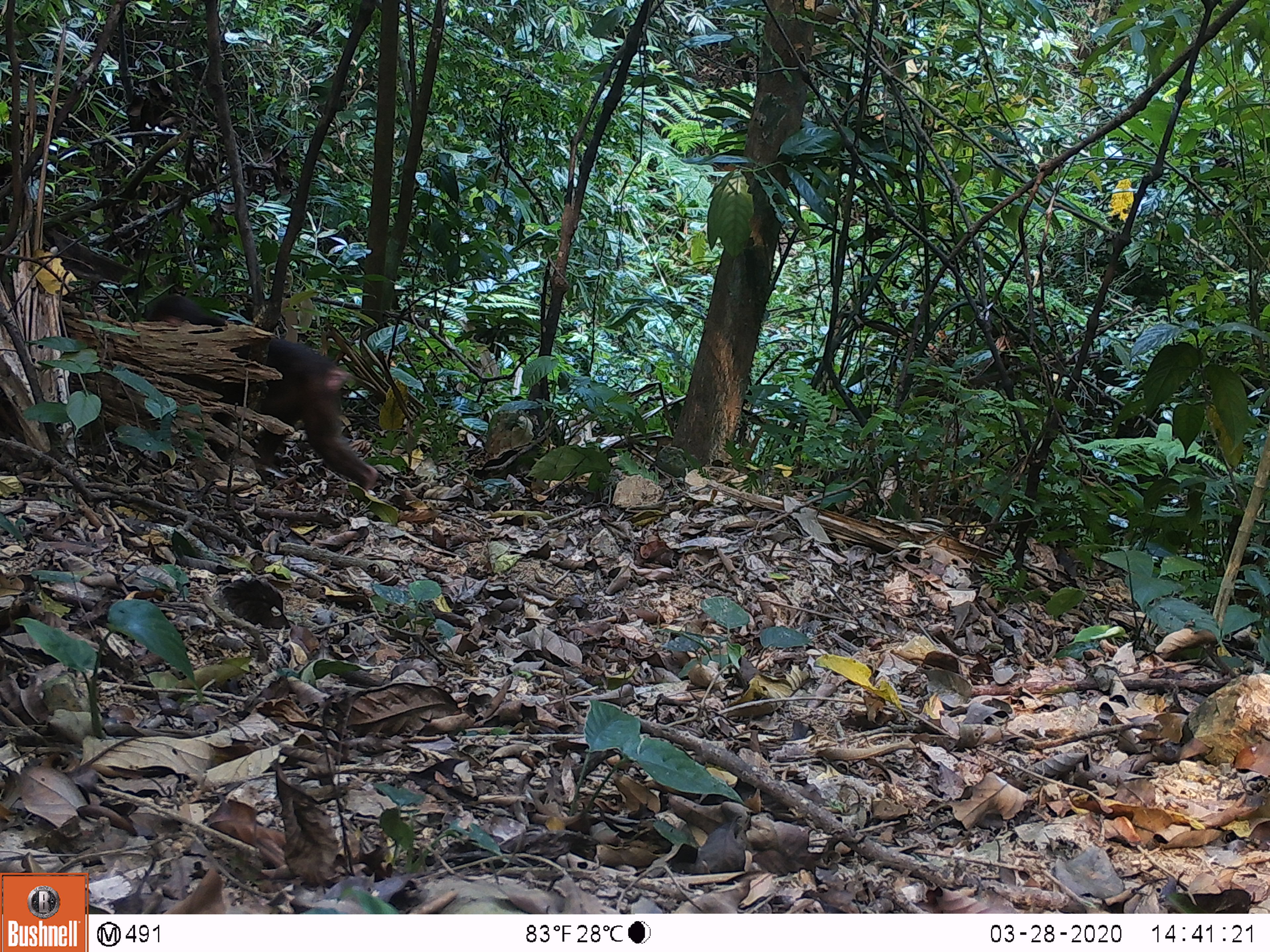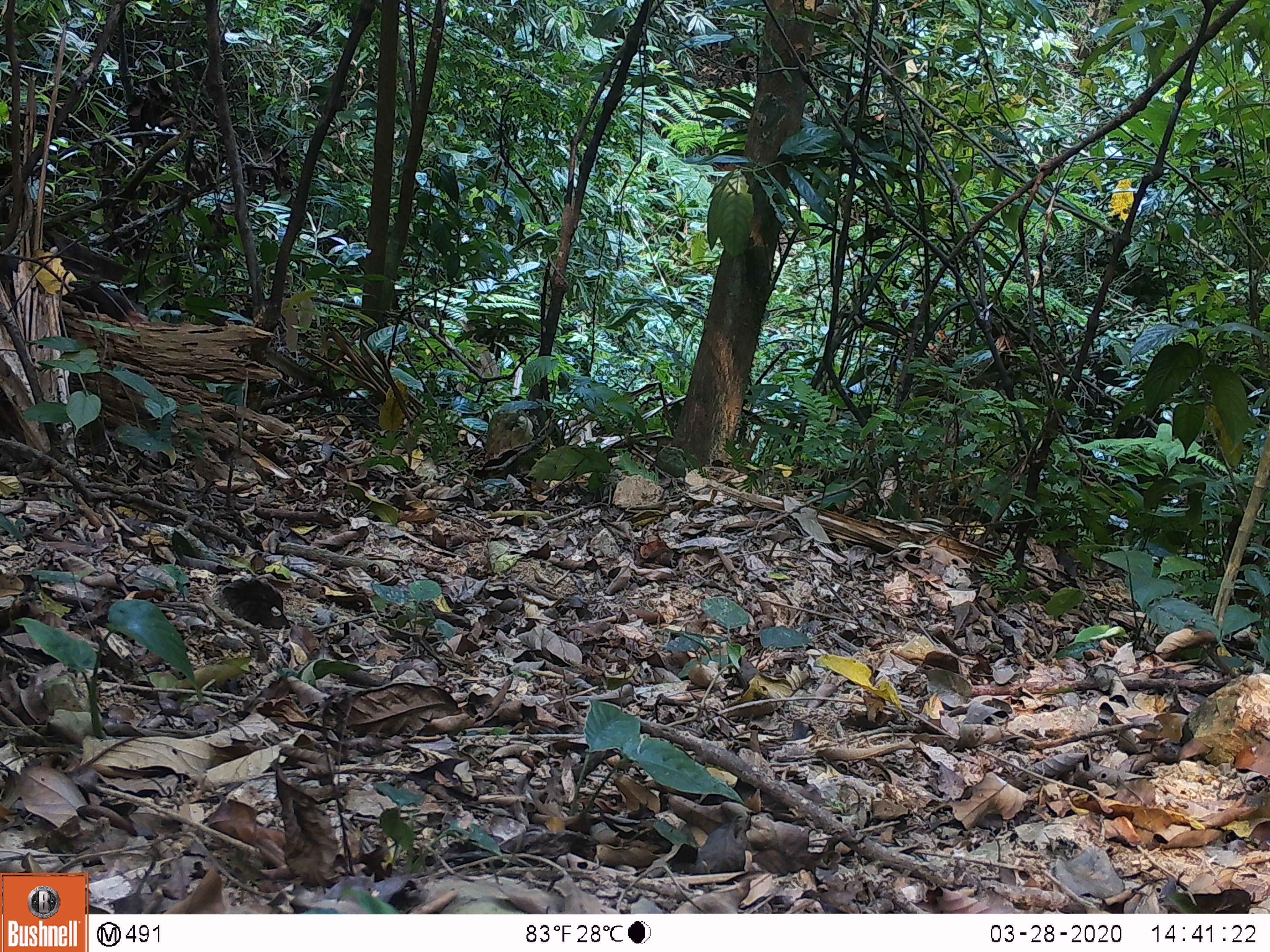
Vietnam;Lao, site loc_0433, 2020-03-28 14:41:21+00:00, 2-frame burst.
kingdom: Animalia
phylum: Chordata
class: Mammalia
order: Primates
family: Cercopithecidae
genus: Macaca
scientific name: Macaca arctoides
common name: stump-tailed macaque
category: stump tailed macaque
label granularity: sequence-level